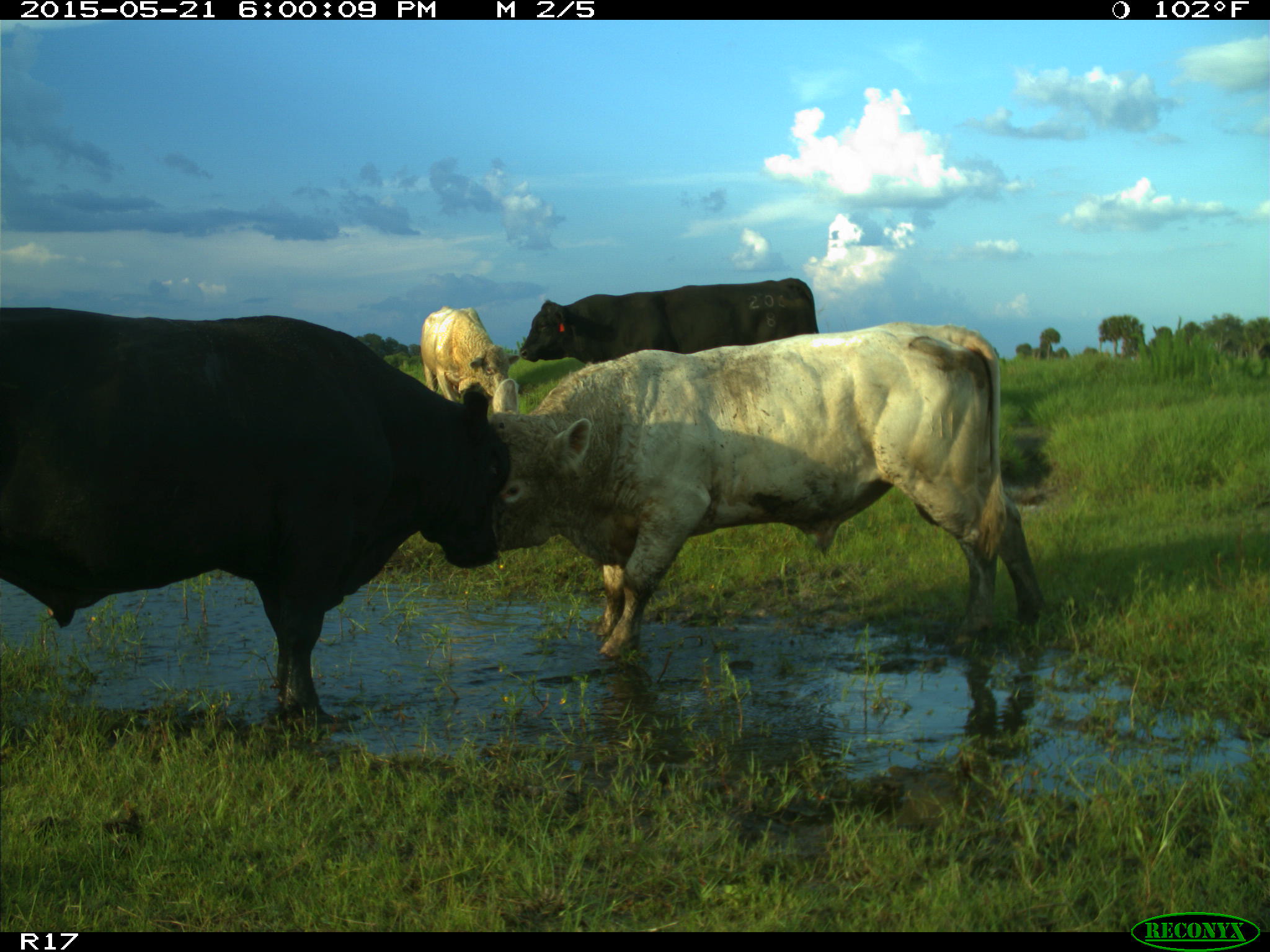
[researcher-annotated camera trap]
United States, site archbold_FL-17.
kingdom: Animalia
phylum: Chordata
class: Mammalia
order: Artiodactyla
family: Bovidae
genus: Bos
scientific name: Bos taurus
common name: domestic cow